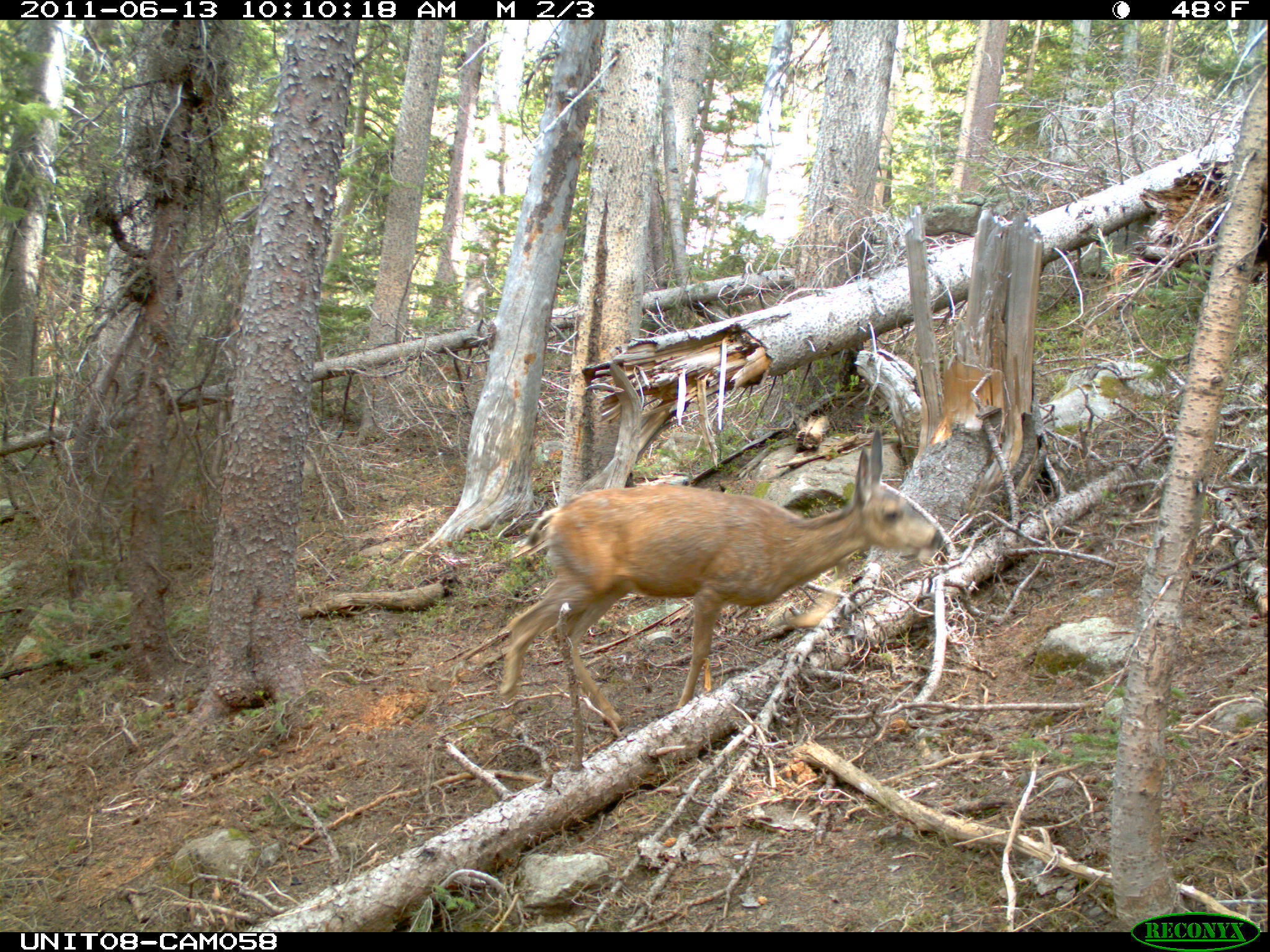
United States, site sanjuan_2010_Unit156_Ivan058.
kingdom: Animalia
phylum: Chordata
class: Mammalia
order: Artiodactyla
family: Cervidae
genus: Odocoileus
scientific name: Odocoileus hemionus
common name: mule deer